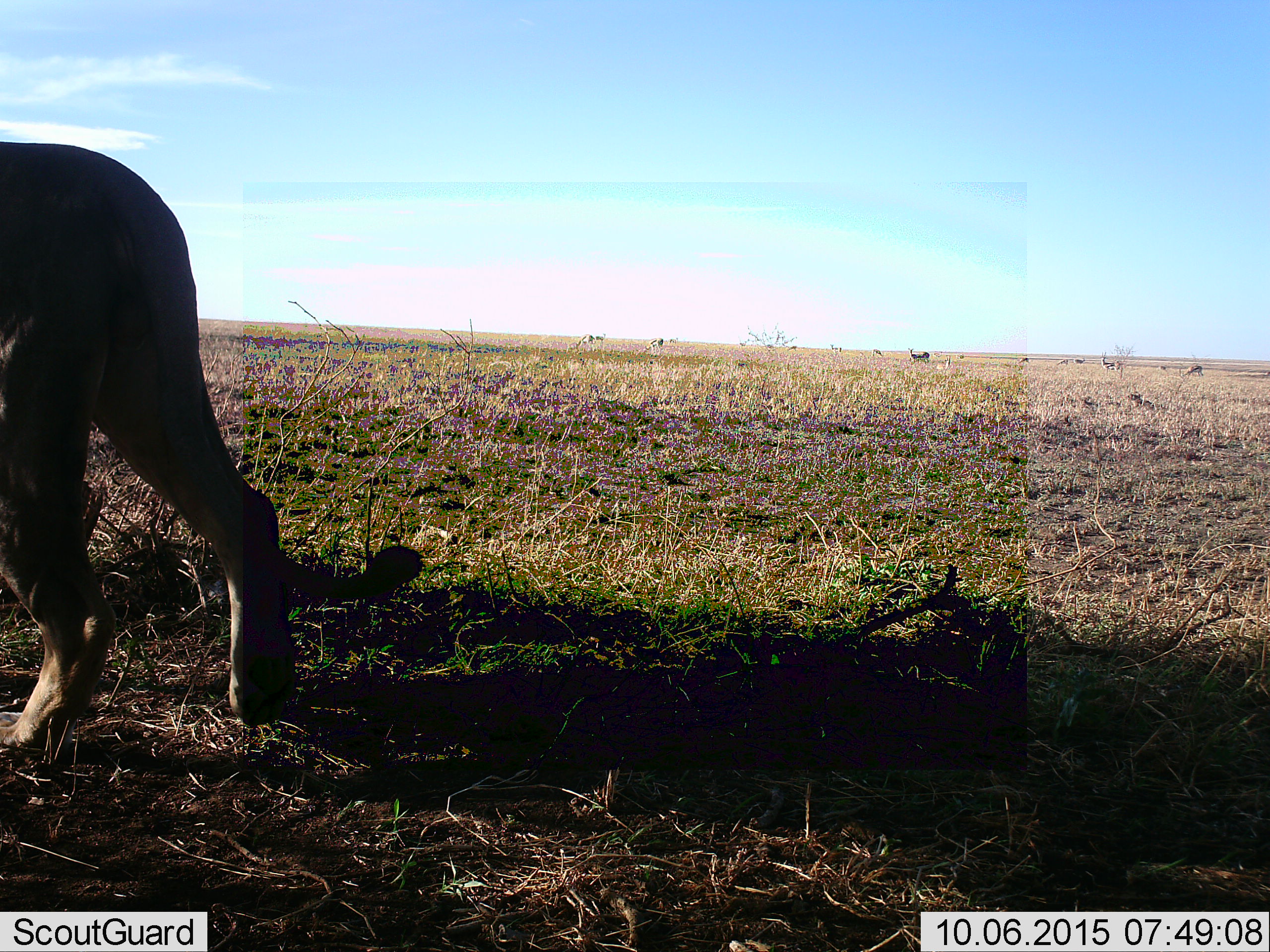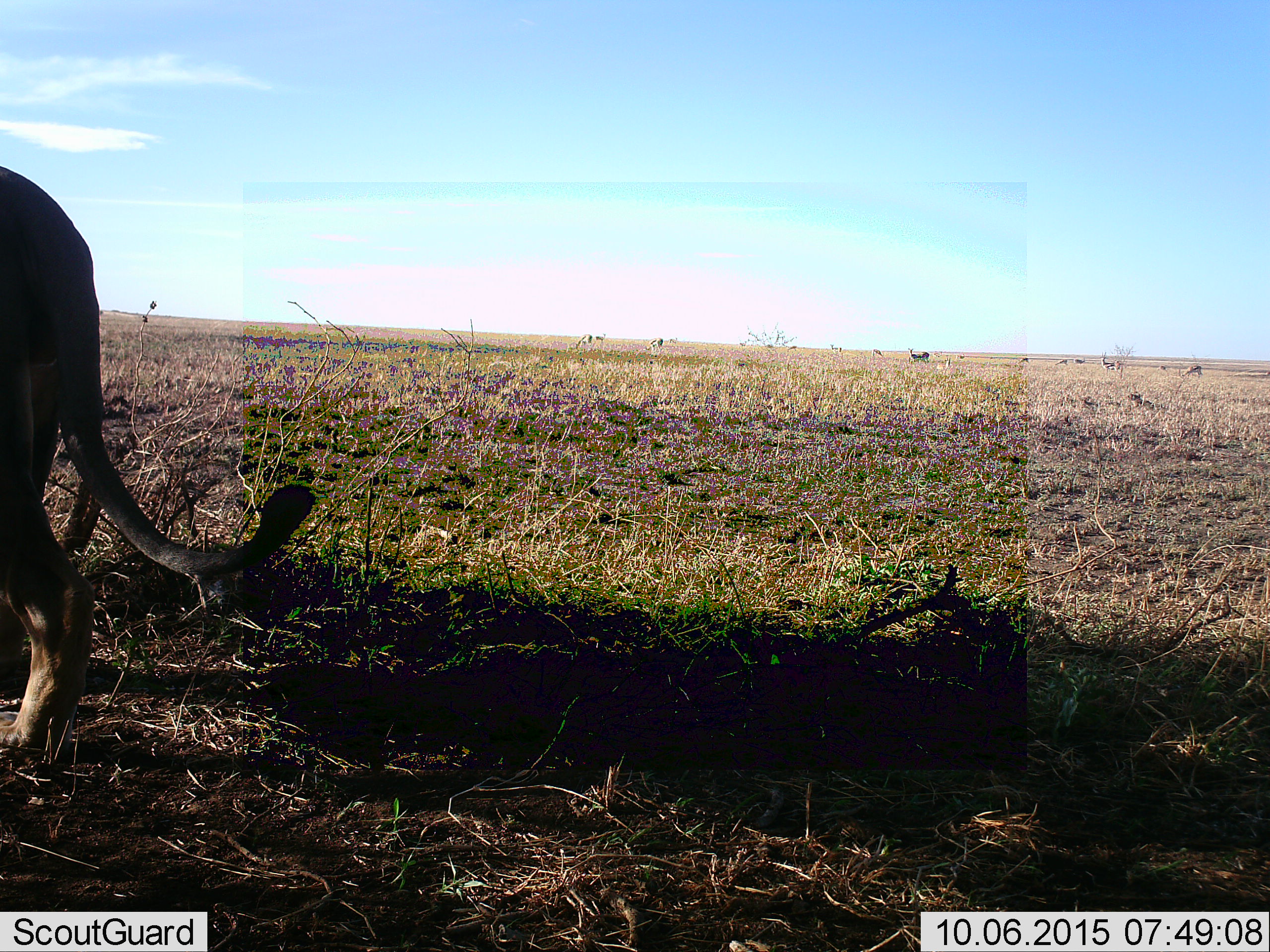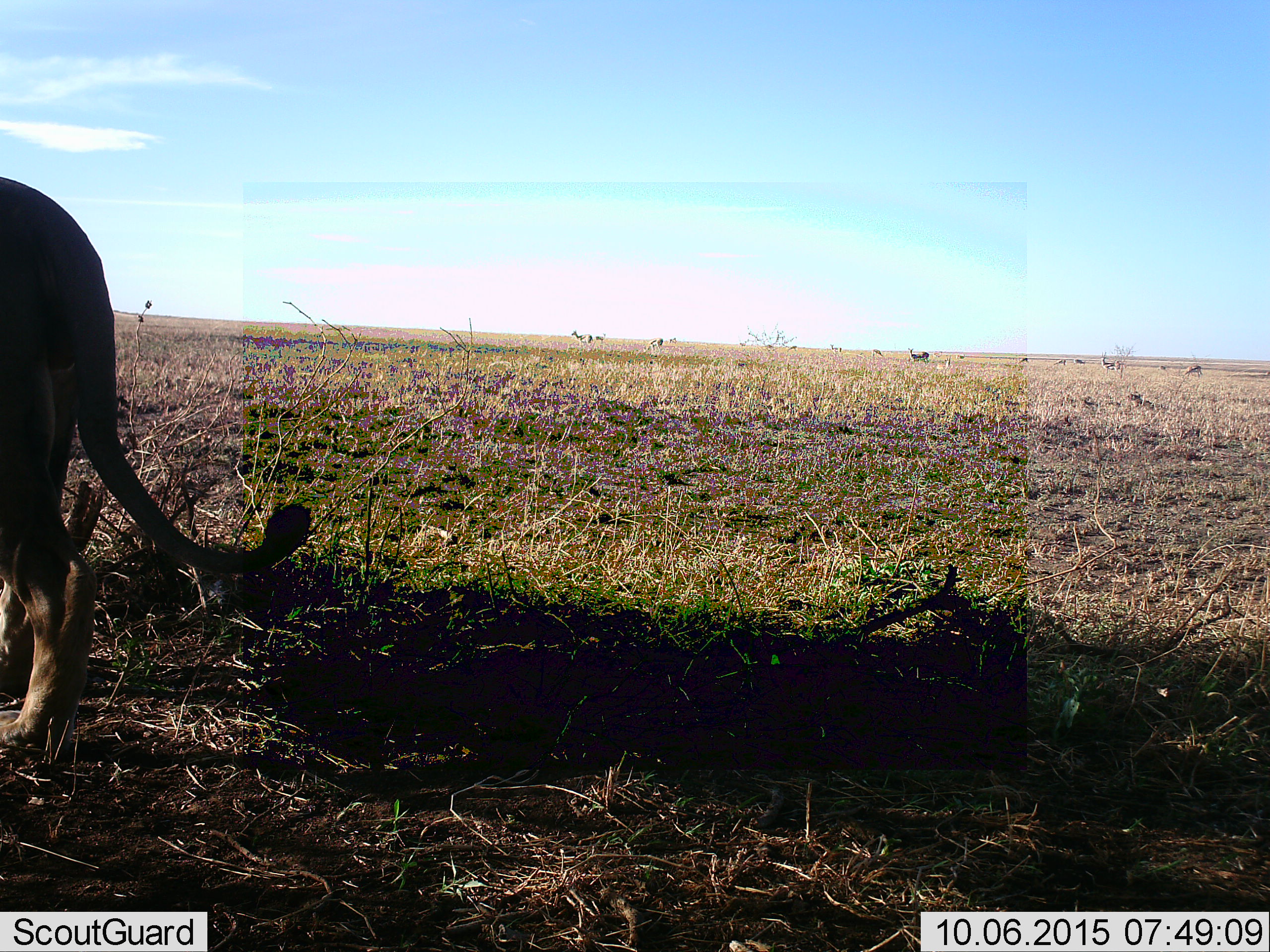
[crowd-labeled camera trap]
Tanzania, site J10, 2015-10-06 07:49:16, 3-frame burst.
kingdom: Animalia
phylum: Chordata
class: Mammalia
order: Artiodactyla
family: Bovidae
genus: Eudorcas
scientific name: Eudorcas thomsonii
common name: thomson's gazelle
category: gazellethomsons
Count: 11-50.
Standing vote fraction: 100%.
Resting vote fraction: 0%.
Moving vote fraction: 12%.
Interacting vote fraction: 0%.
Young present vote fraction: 0%.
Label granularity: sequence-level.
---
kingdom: Animalia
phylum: Chordata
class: Mammalia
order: Carnivora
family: Felidae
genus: Panthera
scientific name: Panthera leo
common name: lion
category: lionfemale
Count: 1.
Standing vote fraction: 17%.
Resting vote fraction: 0%.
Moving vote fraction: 100%.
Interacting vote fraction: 0%.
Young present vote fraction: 0%.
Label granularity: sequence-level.